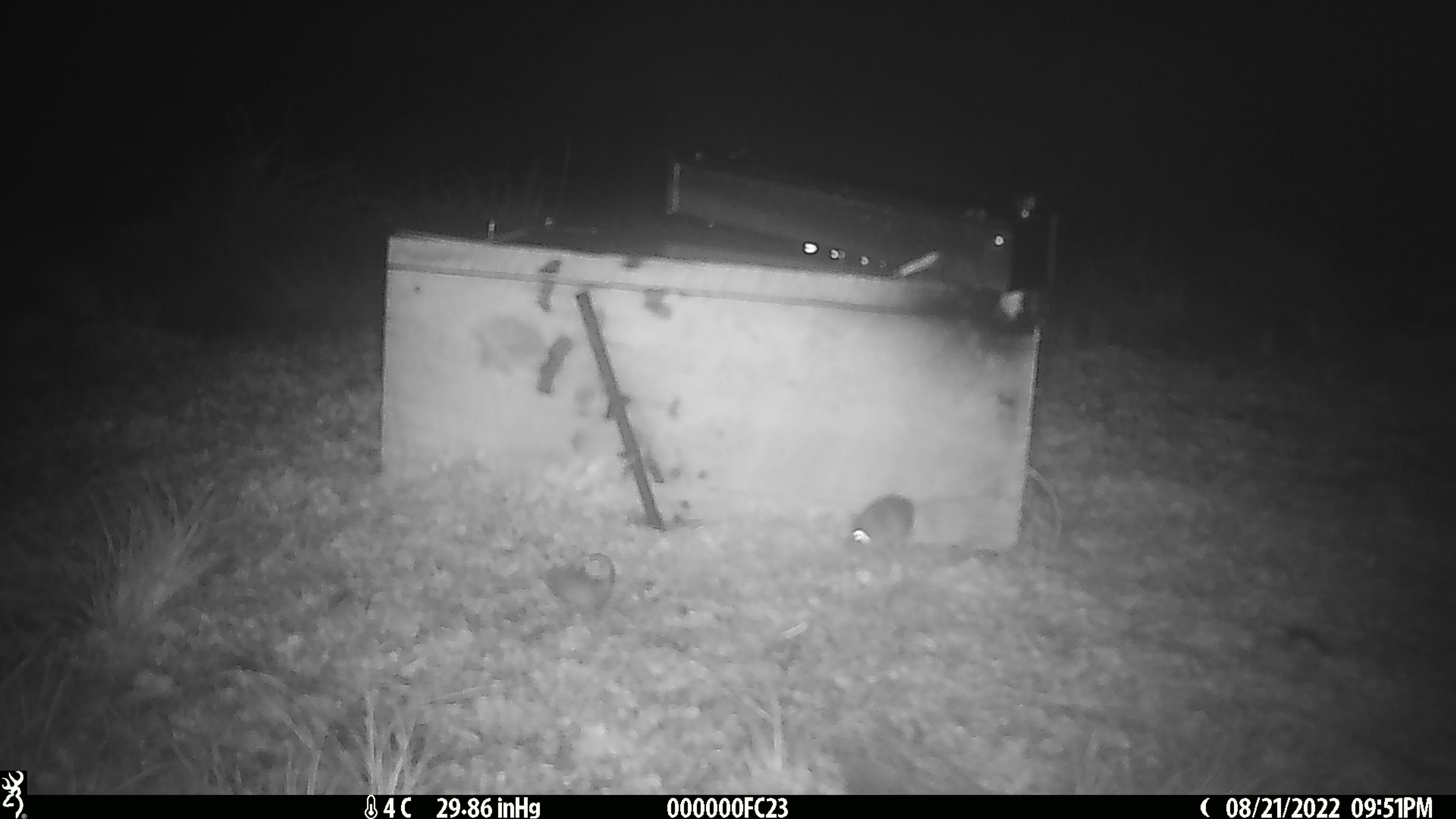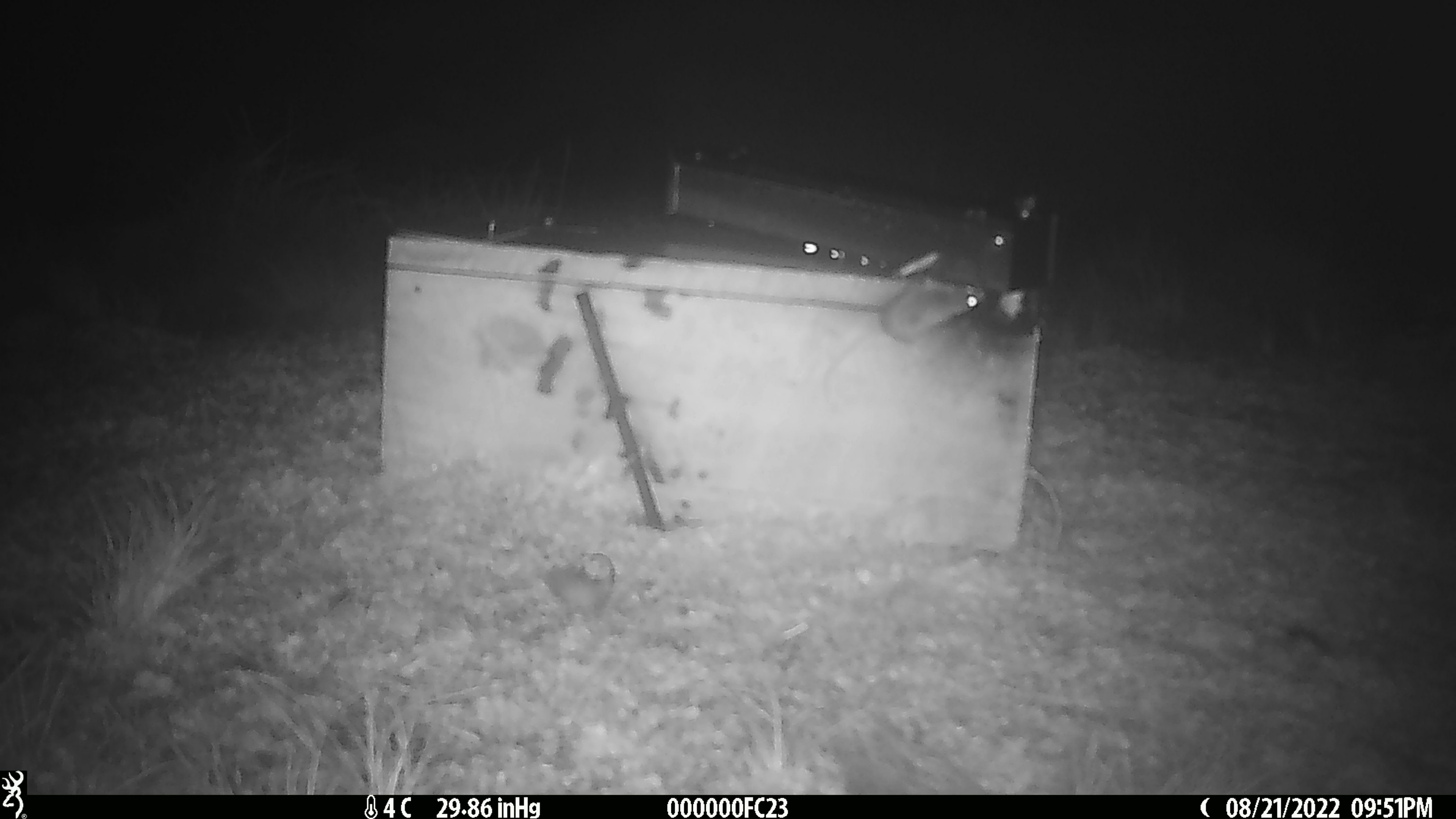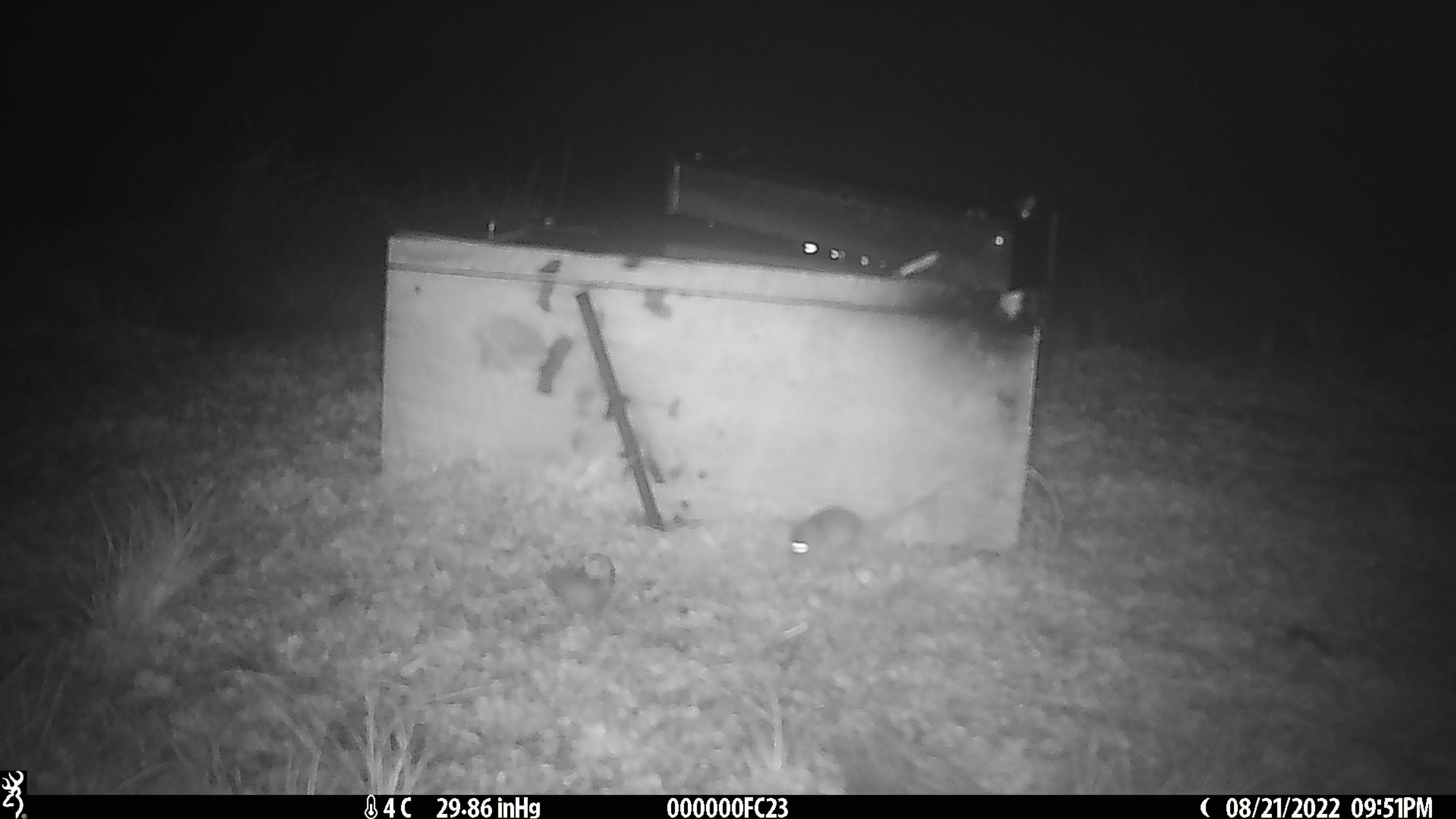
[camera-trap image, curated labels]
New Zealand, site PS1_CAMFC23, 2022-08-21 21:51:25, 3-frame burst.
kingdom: Animalia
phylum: Chordata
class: Mammalia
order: Rodentia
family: Muridae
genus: Mus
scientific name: Mus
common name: mouse